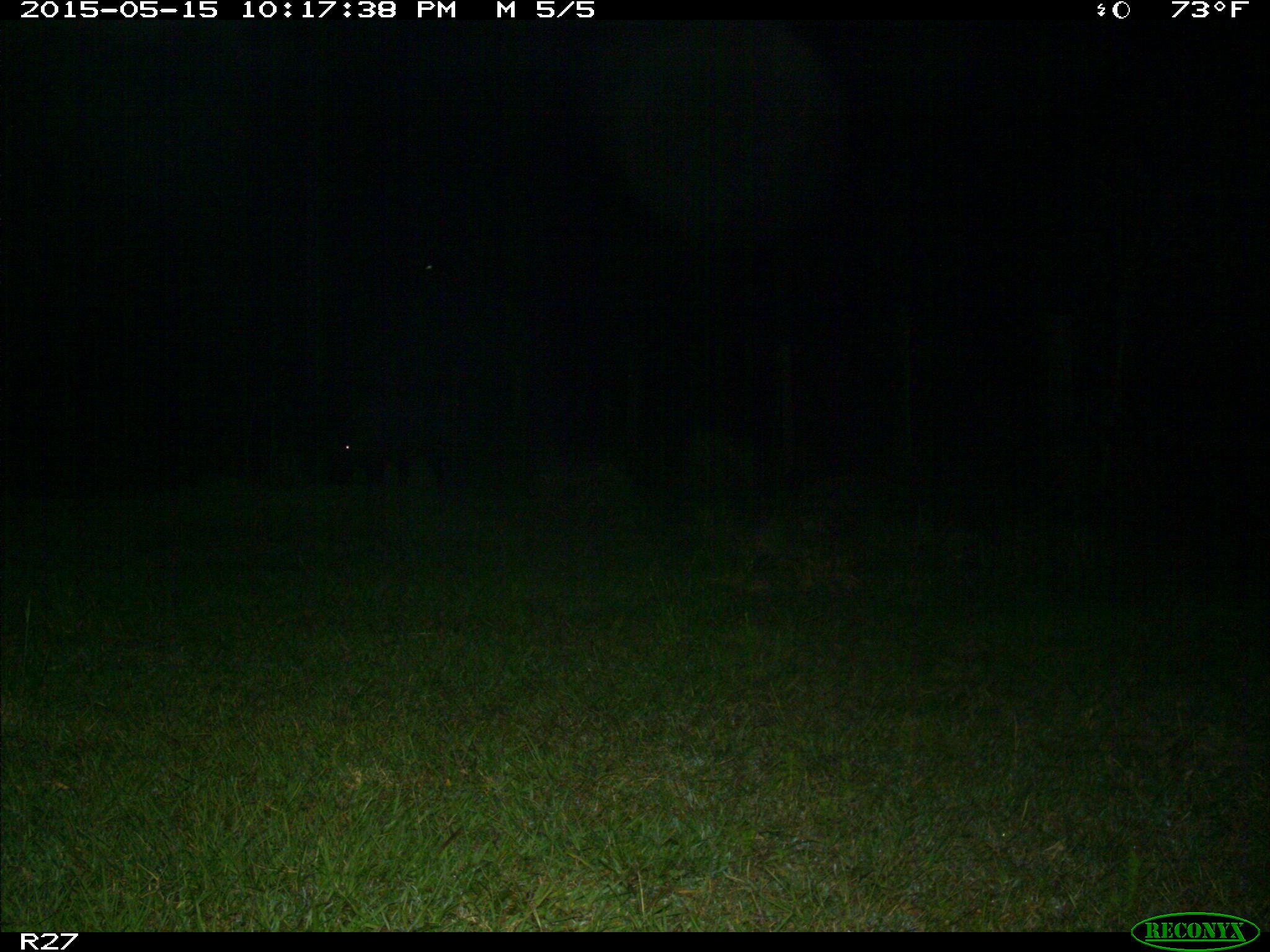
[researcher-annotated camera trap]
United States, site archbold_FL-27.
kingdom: Animalia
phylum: Chordata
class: Mammalia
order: Artiodactyla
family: Suidae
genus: Sus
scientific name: Sus scrofa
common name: wild boar